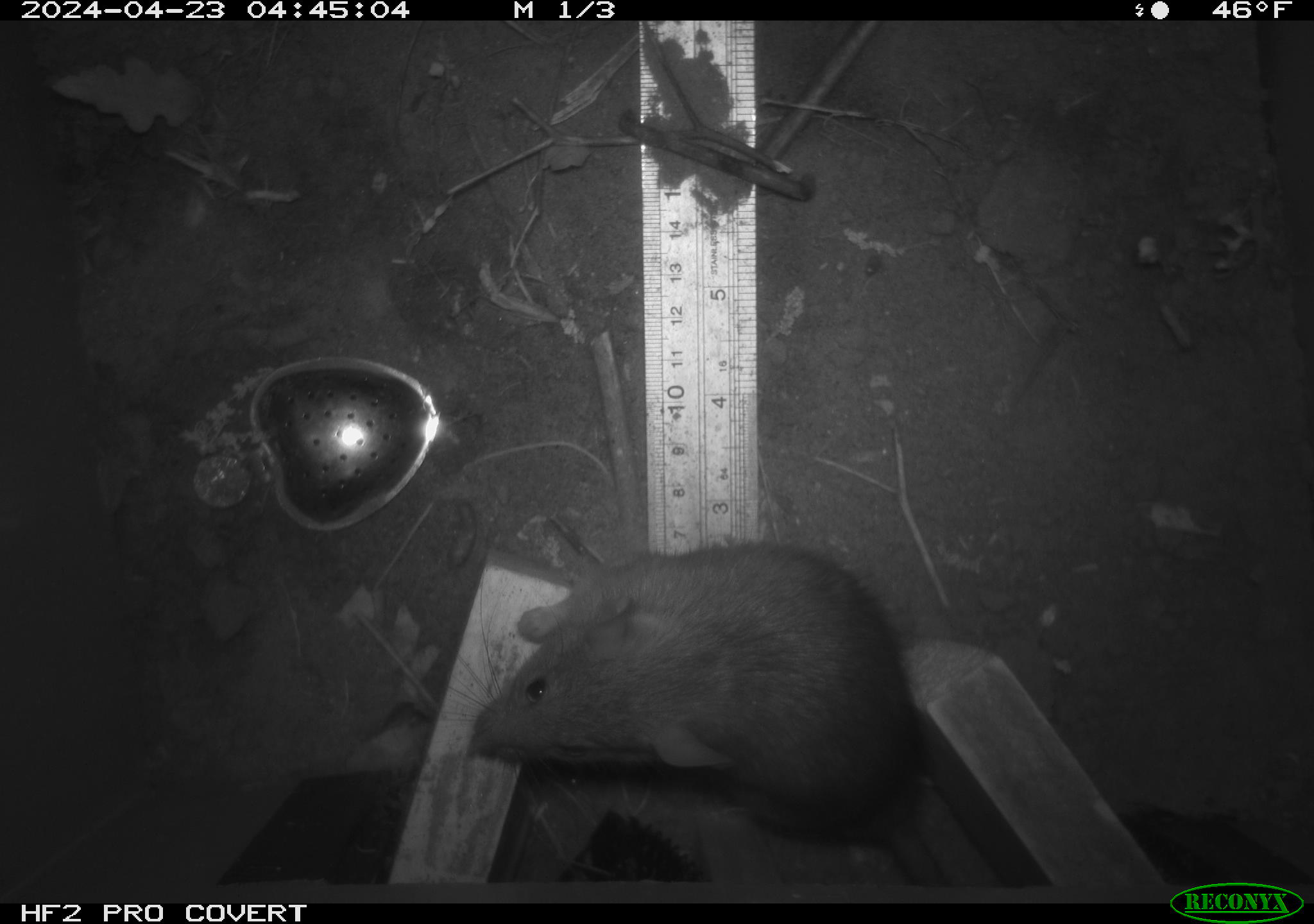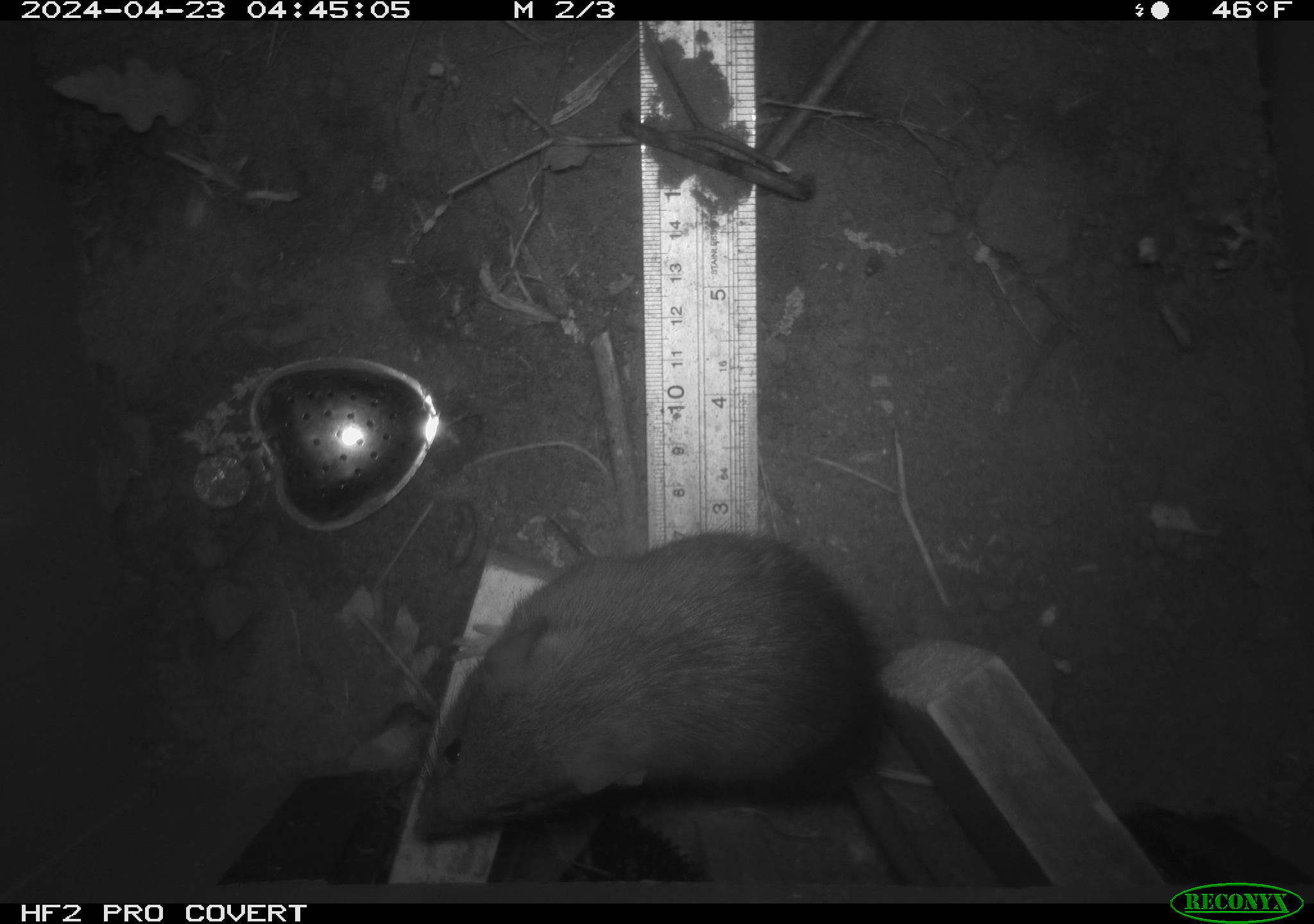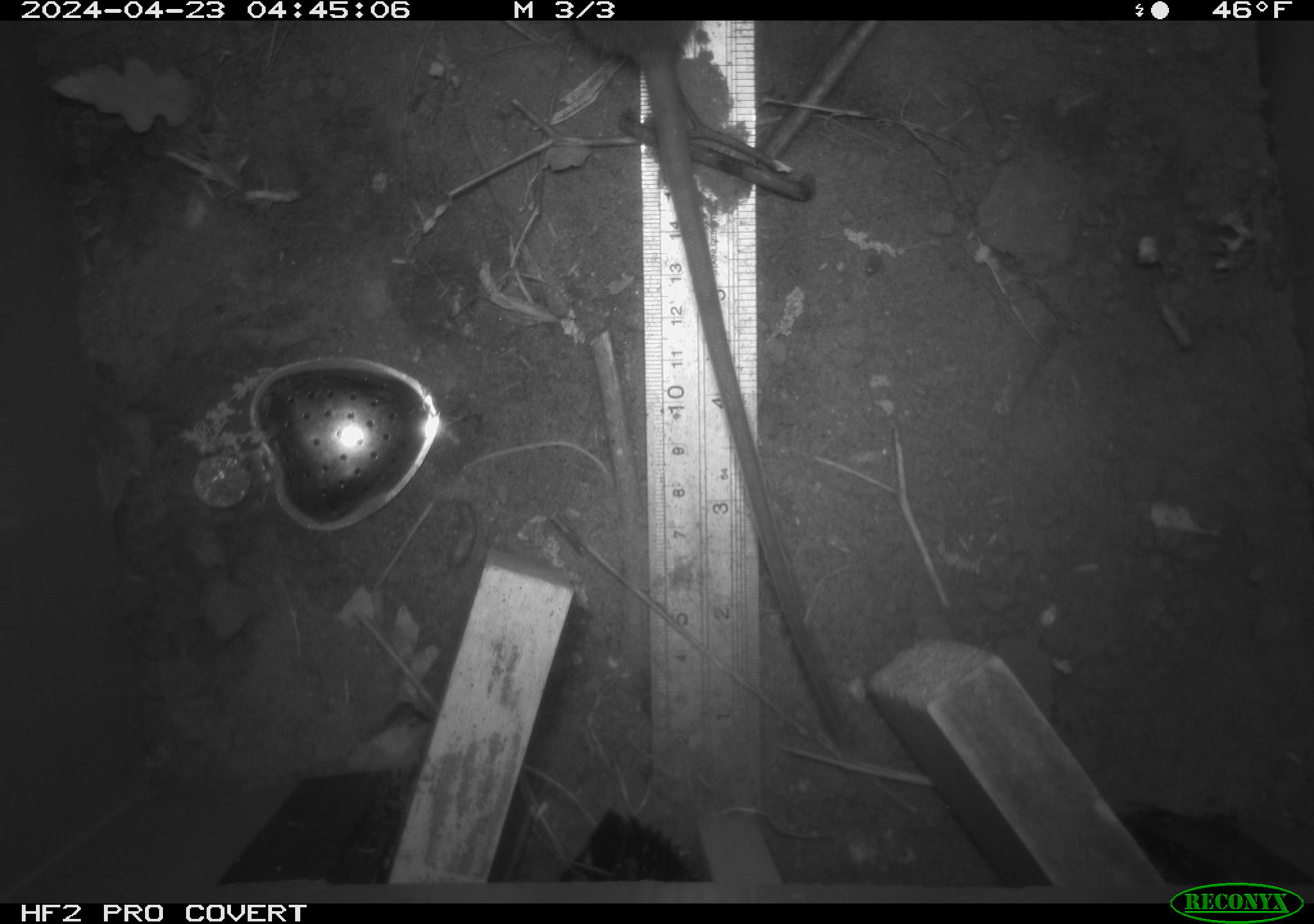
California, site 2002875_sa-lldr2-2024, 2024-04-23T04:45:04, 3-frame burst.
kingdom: Animalia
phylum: Chordata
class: Mammalia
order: Rodentia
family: Muridae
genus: Rattus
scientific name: Rattus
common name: rat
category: rattus species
Rattus species (rat) (Rattus).